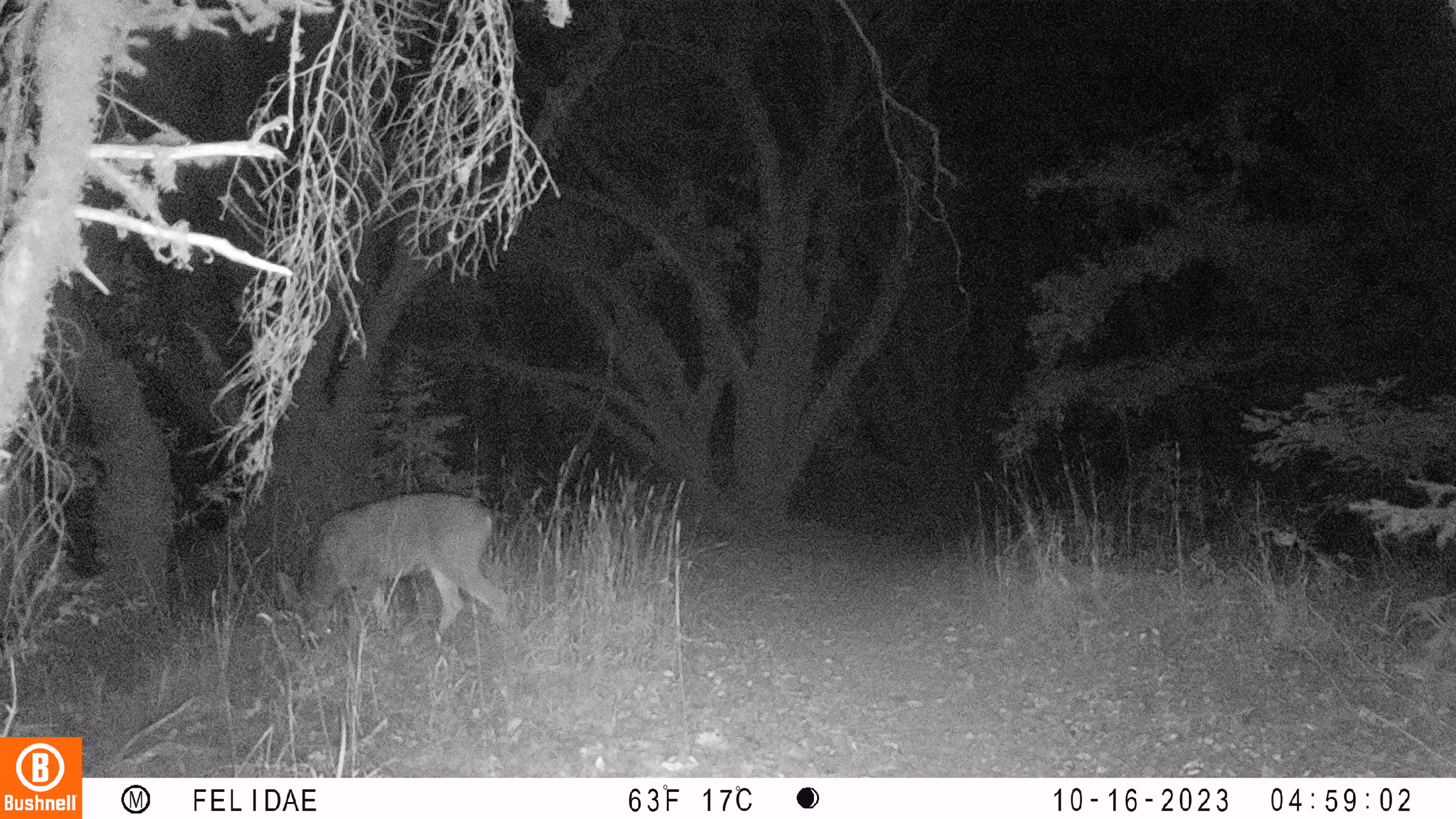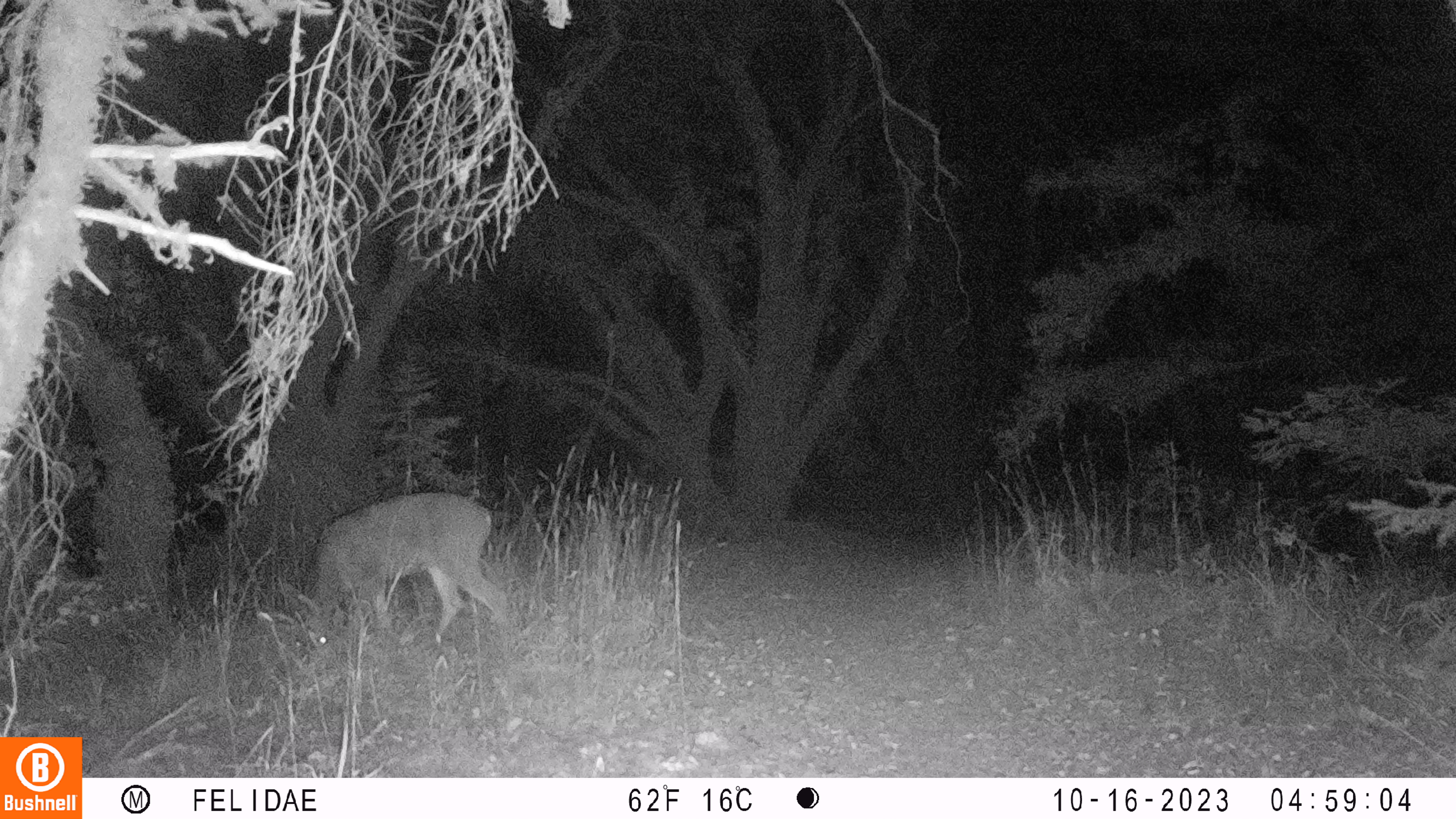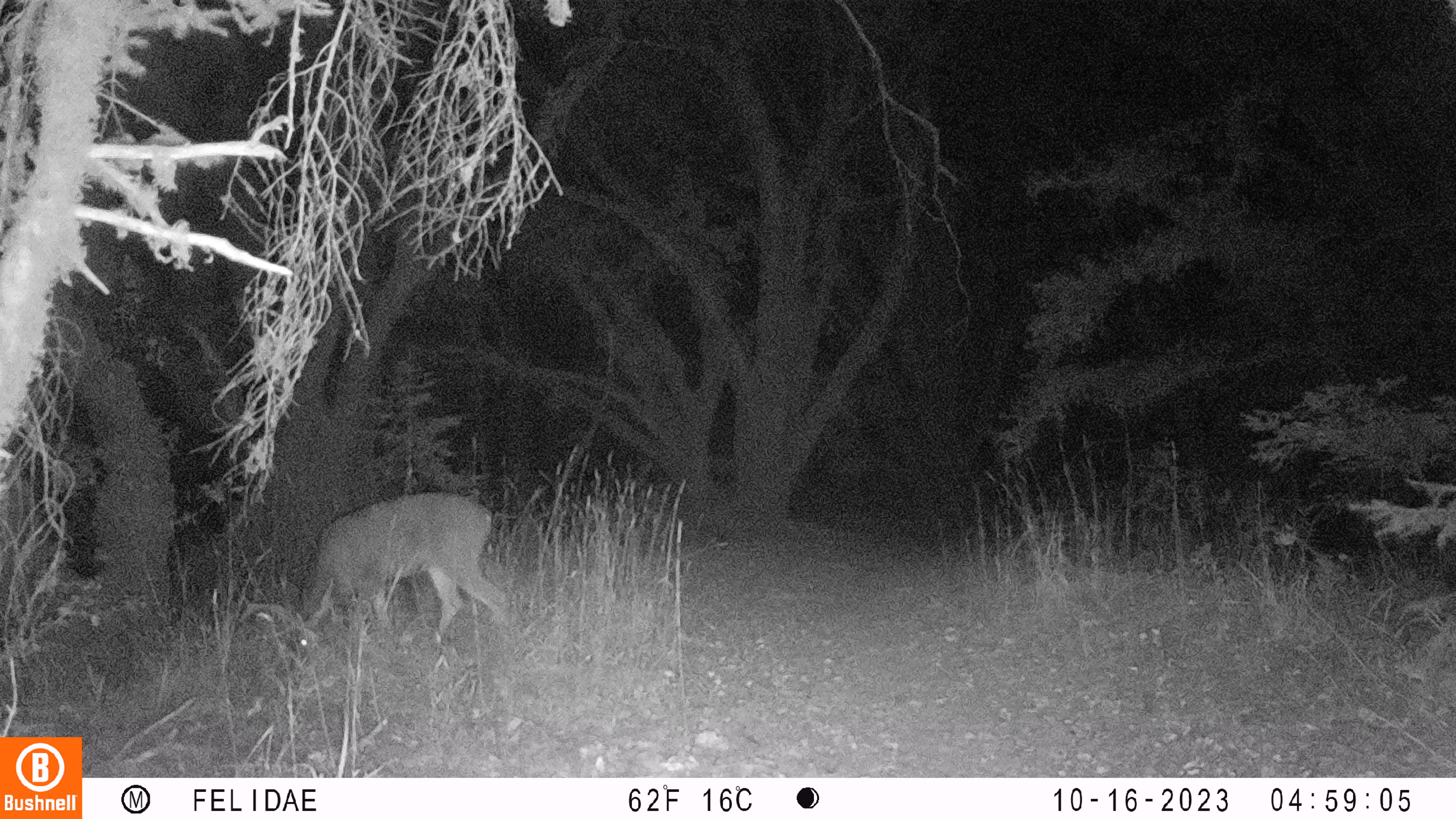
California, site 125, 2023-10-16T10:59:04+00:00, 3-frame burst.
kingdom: Animalia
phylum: Chordata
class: Mammalia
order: Artiodactyla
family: Cervidae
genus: Odocoileus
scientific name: Odocoileus hemionus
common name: mule deer